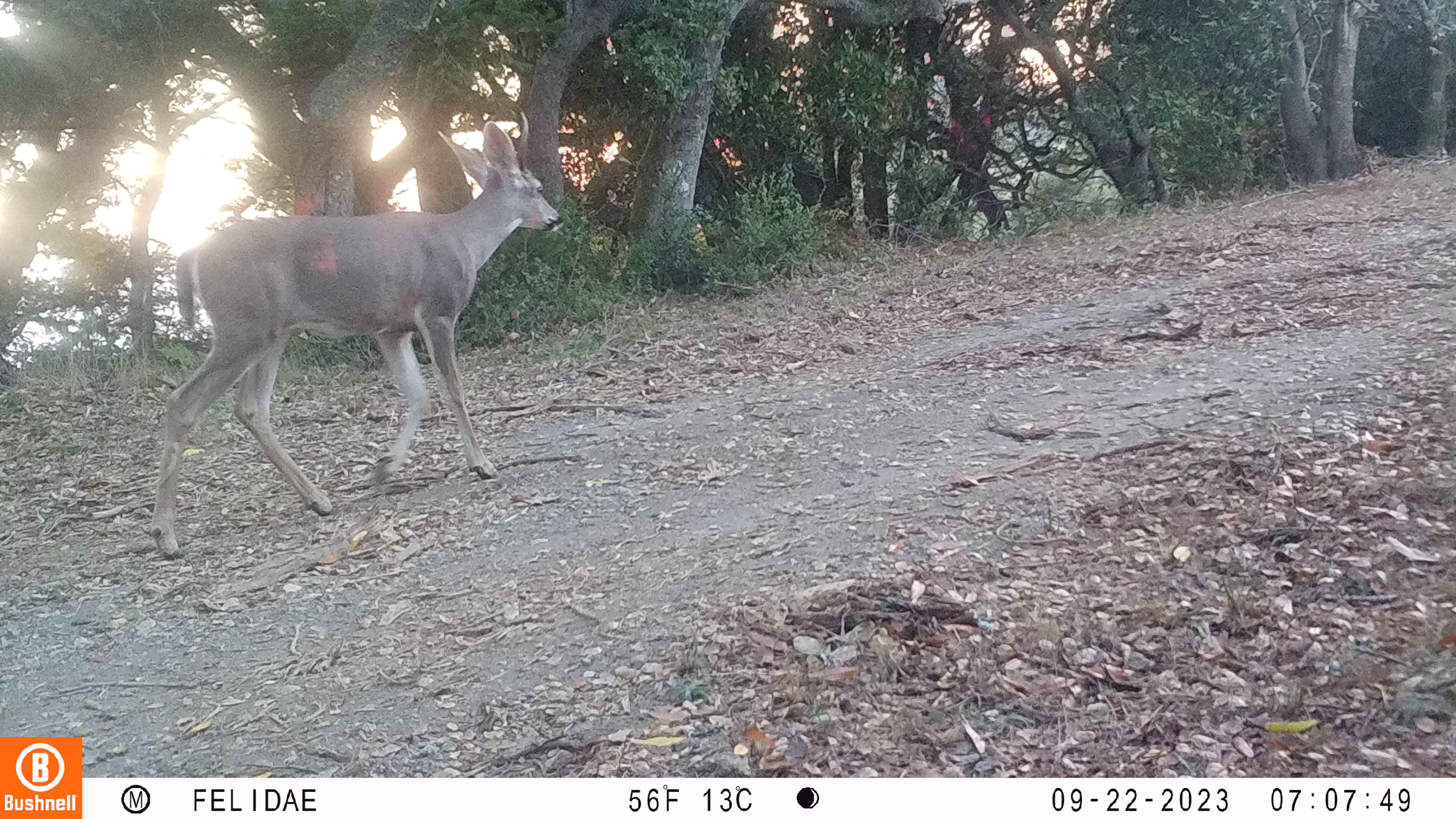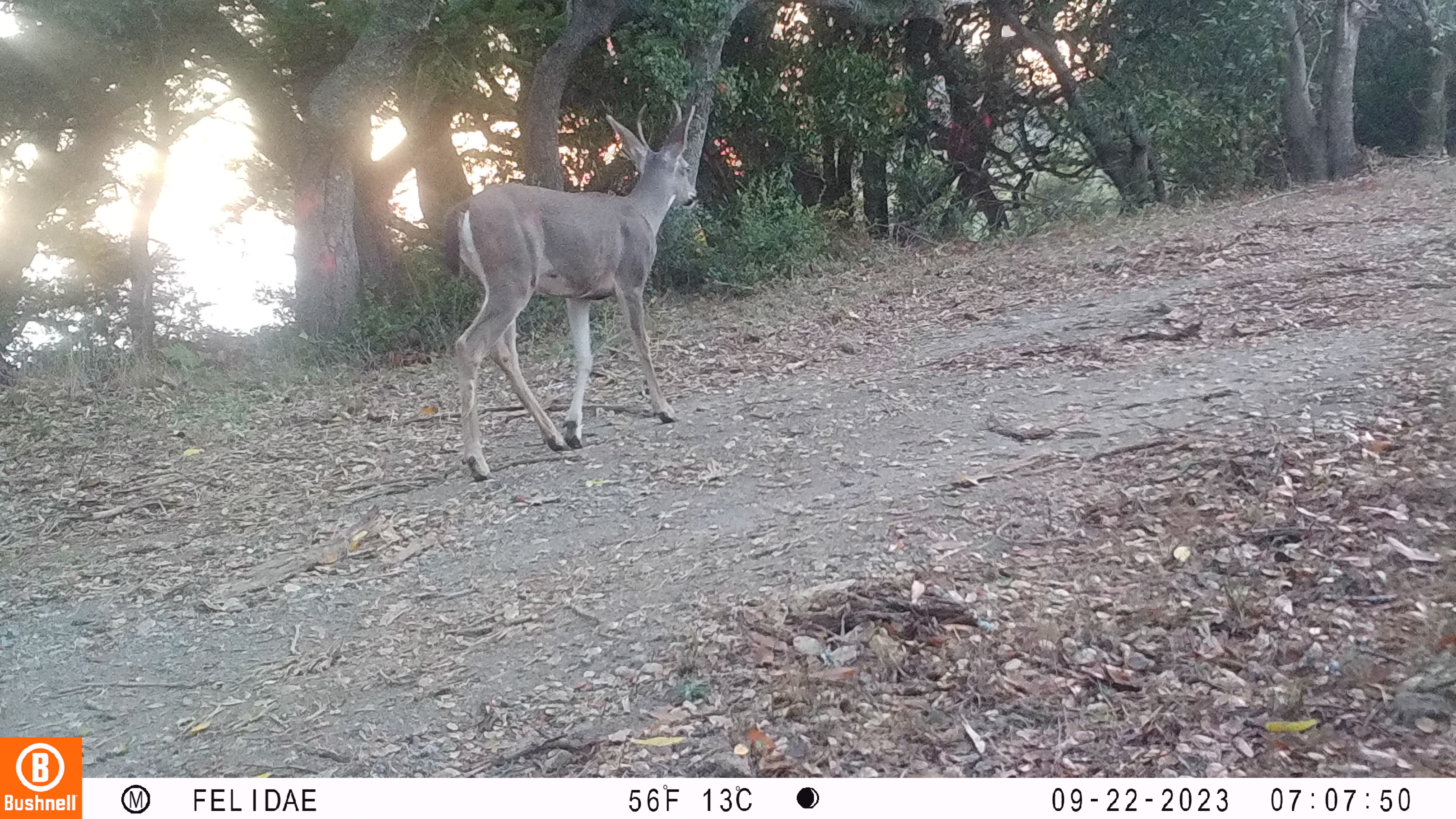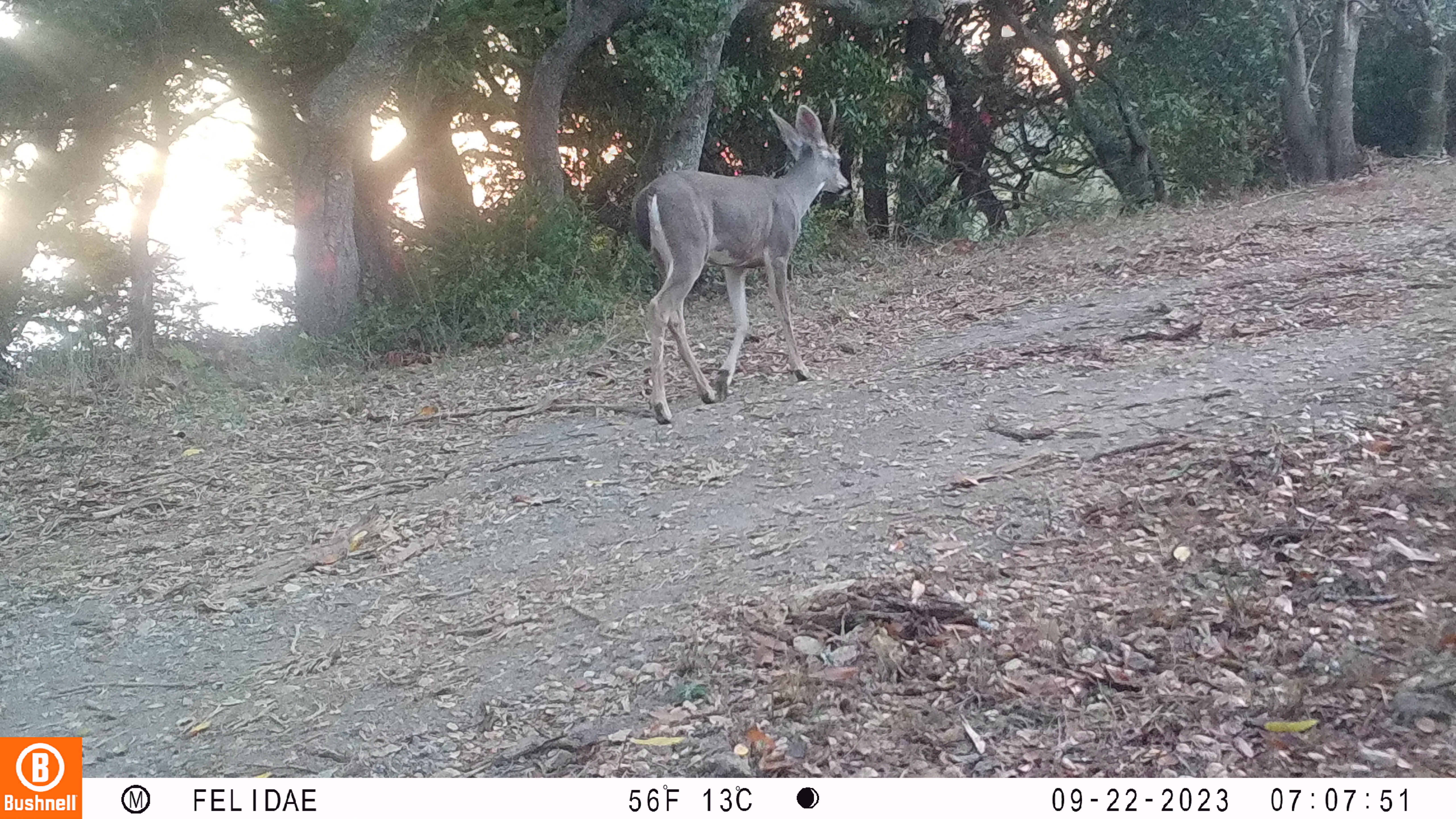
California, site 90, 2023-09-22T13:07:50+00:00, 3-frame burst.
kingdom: Animalia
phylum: Chordata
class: Mammalia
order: Artiodactyla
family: Cervidae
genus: Odocoileus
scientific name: Odocoileus hemionus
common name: mule deer